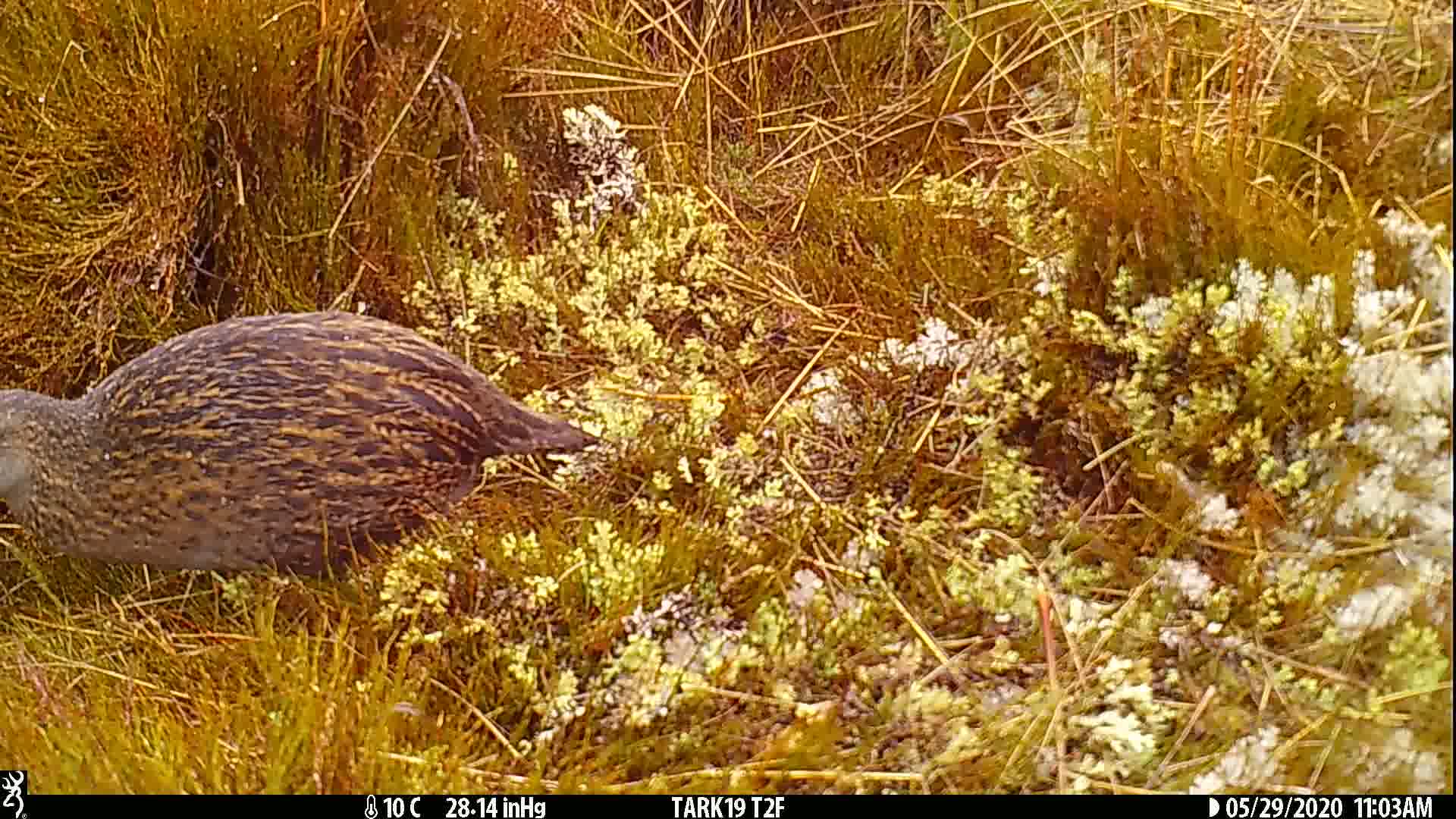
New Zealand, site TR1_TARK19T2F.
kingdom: Animalia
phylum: Chordata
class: Aves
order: Gruiformes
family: Rallidae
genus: Gallirallus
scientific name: Gallirallus australis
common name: weka